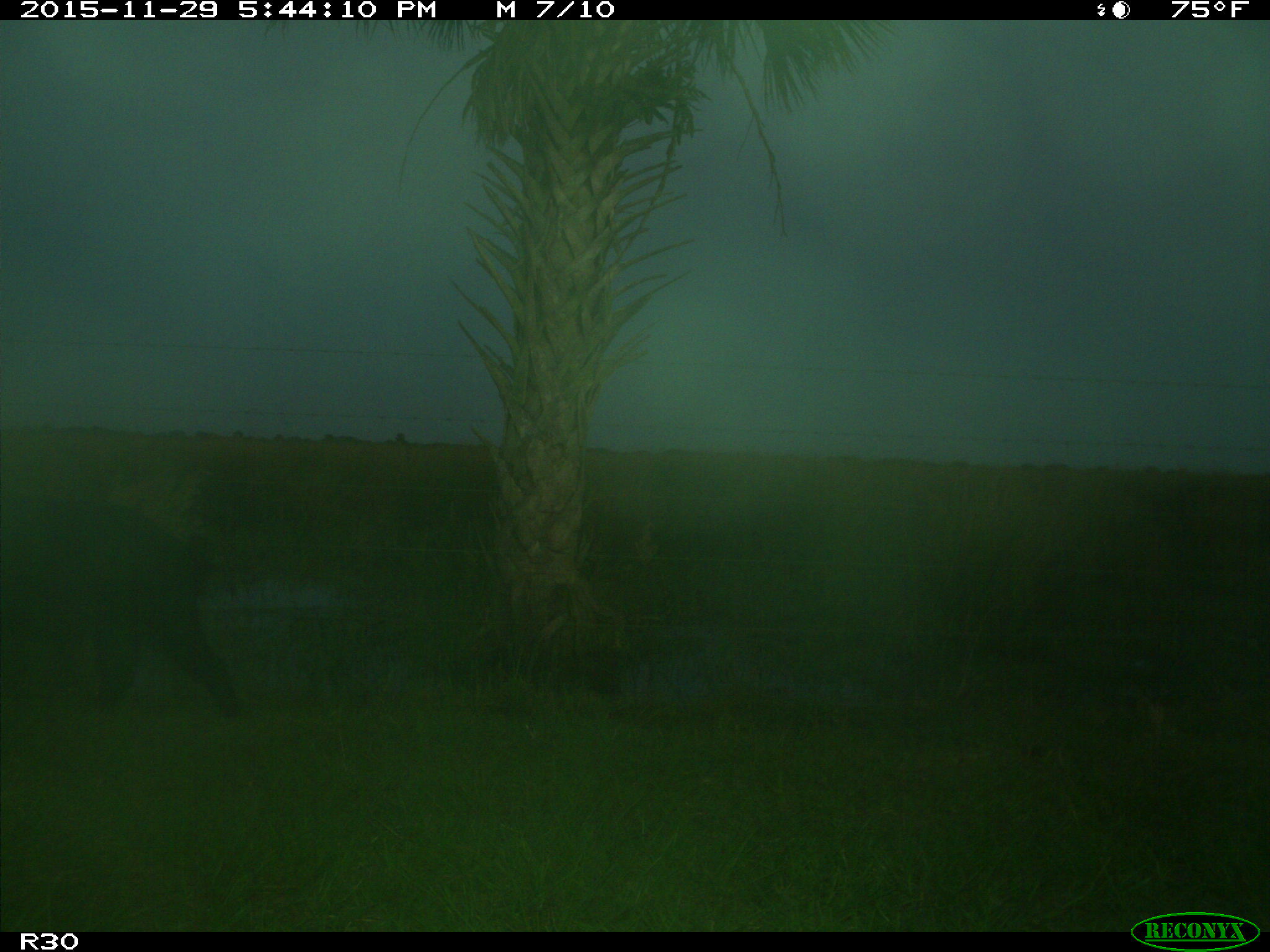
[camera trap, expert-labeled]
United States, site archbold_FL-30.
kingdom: Animalia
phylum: Chordata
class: Mammalia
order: Artiodactyla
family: Suidae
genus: Sus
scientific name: Sus scrofa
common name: wild boar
Sus scrofa (wild boar).